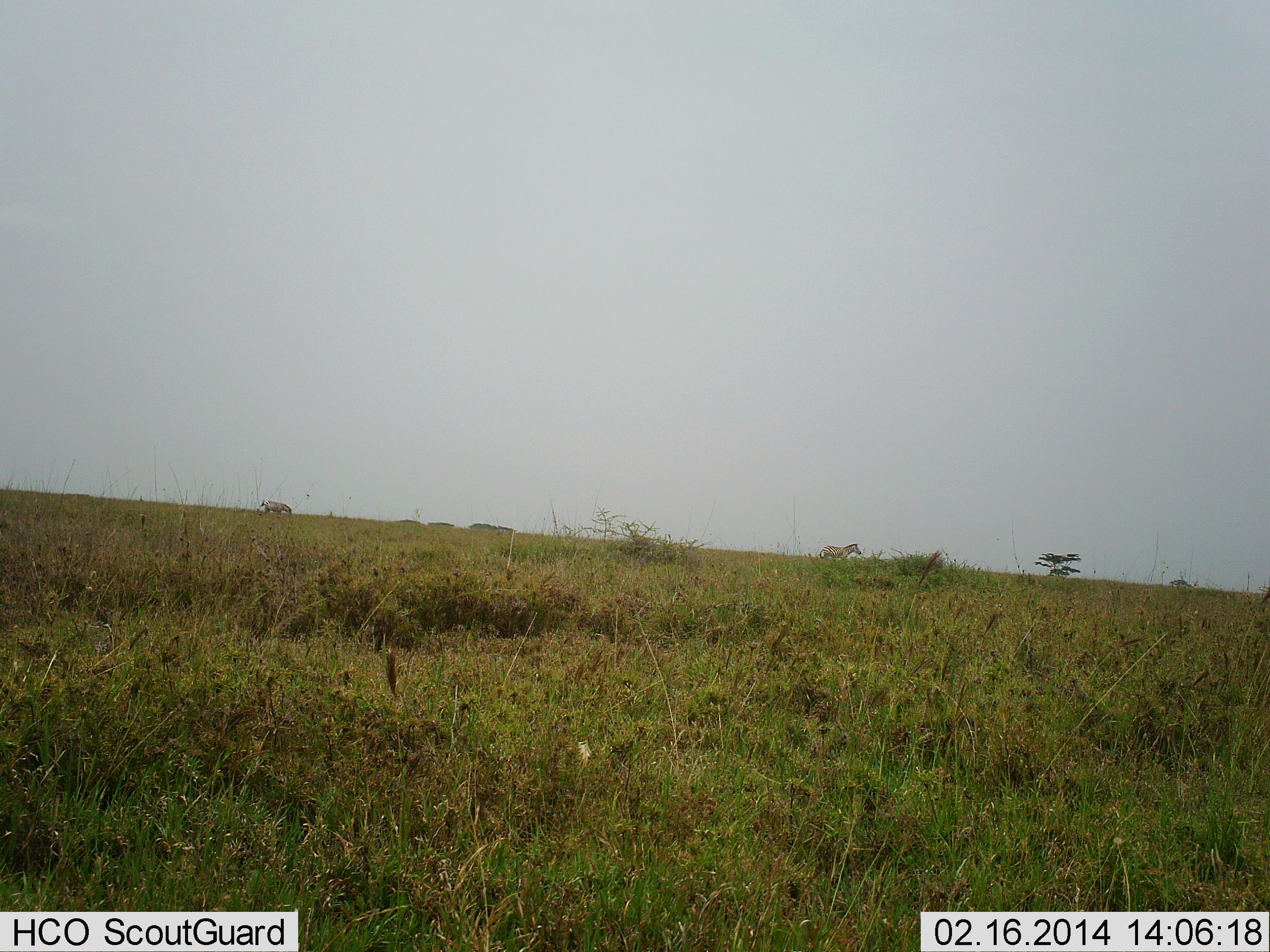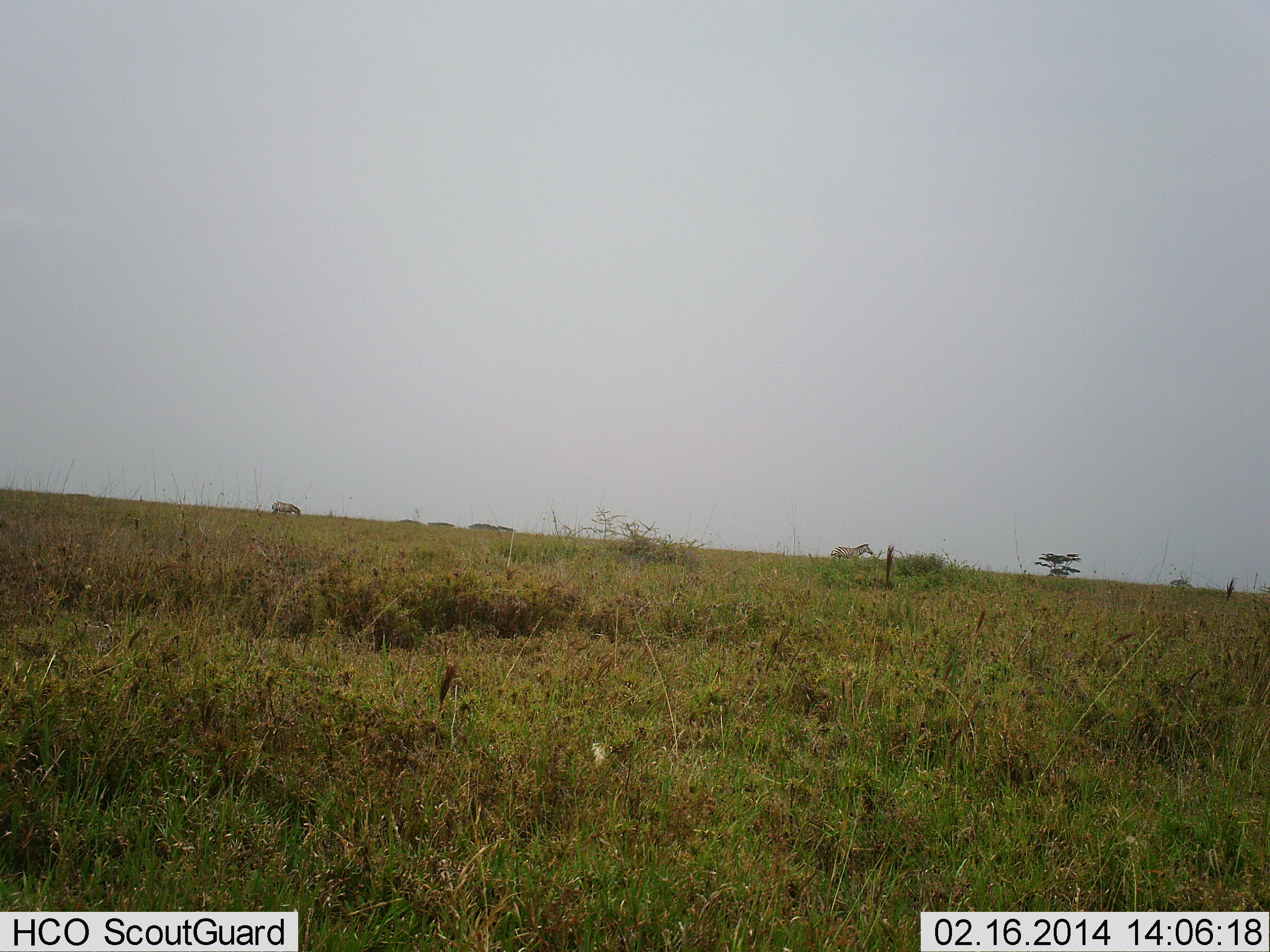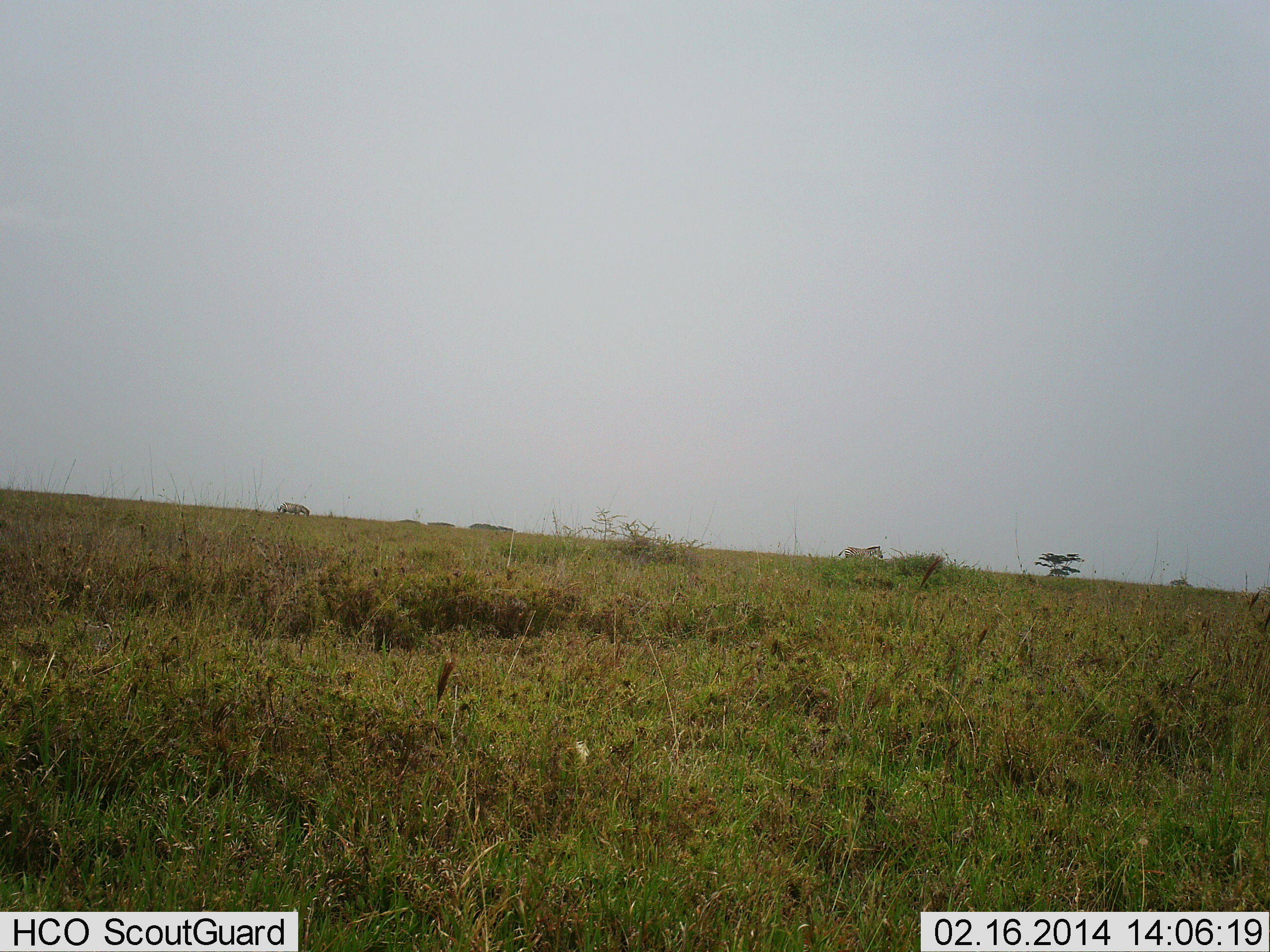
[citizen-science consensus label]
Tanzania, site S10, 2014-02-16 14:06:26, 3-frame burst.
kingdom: Animalia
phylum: Chordata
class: Mammalia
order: Perissodactyla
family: Equidae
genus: Equus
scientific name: Equus quagga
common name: plains zebra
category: zebra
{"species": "zebra (plains zebra) (Equus quagga)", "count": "2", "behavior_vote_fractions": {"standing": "0%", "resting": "0%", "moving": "100%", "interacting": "0%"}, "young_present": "0%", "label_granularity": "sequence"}